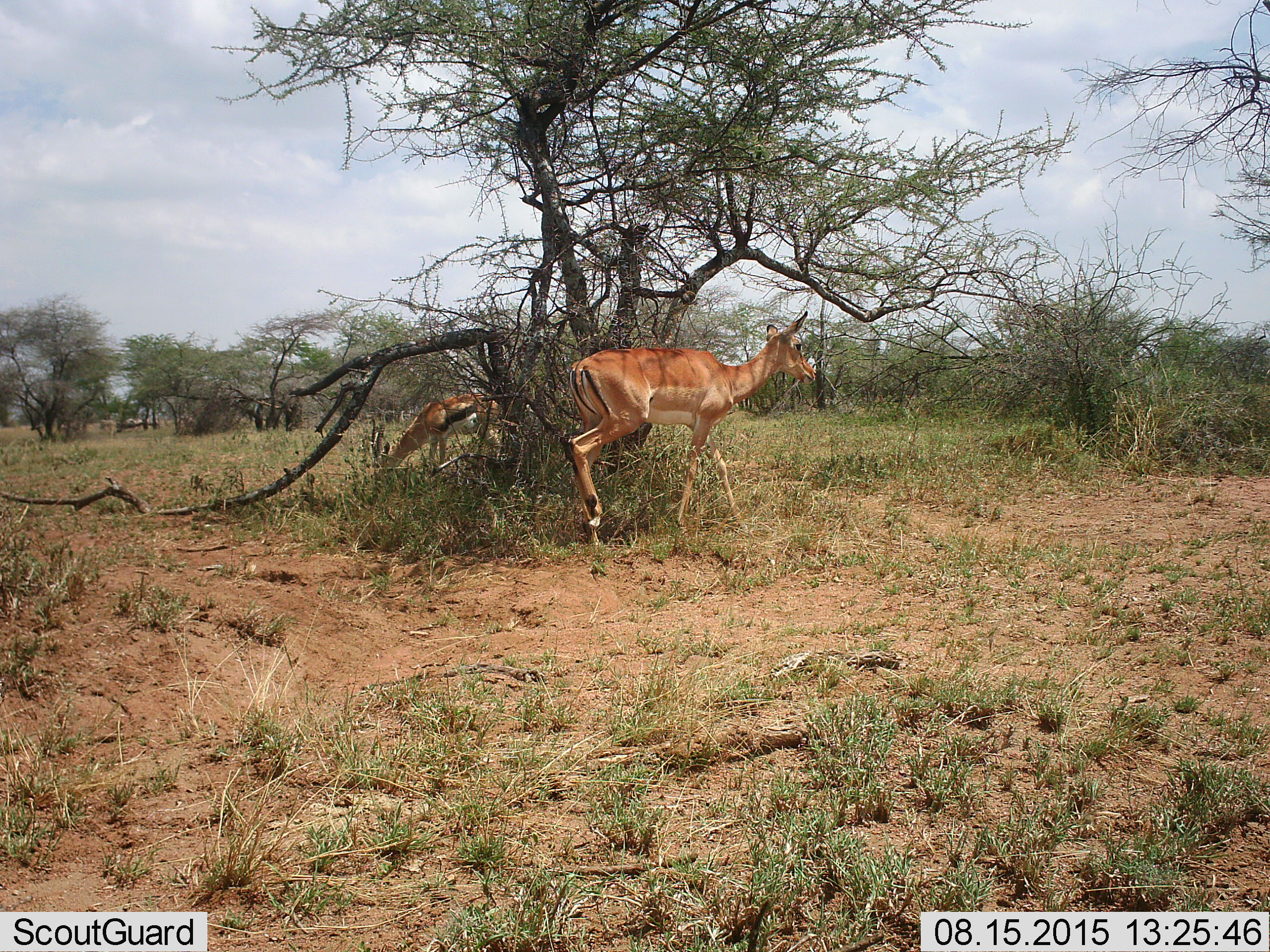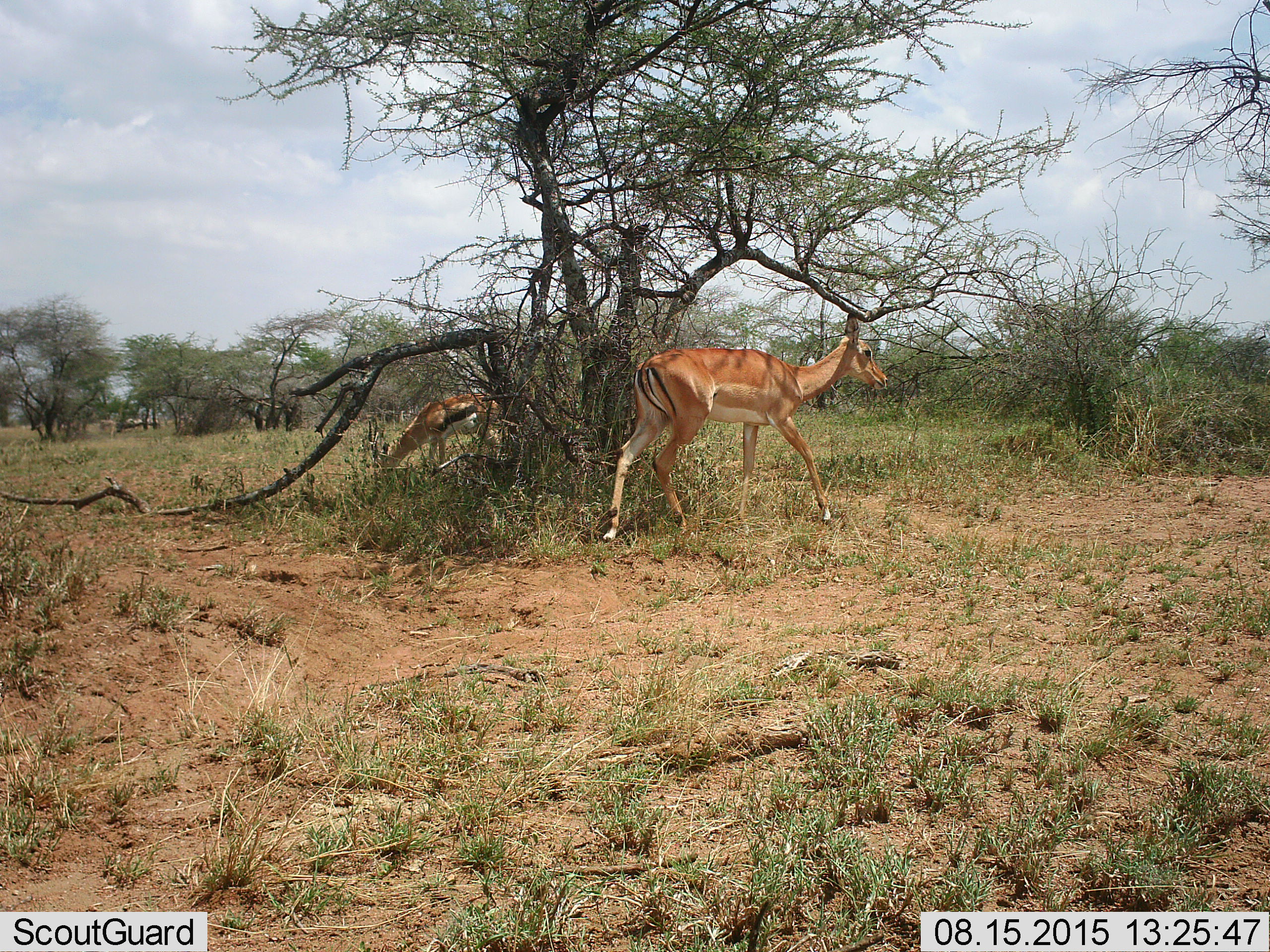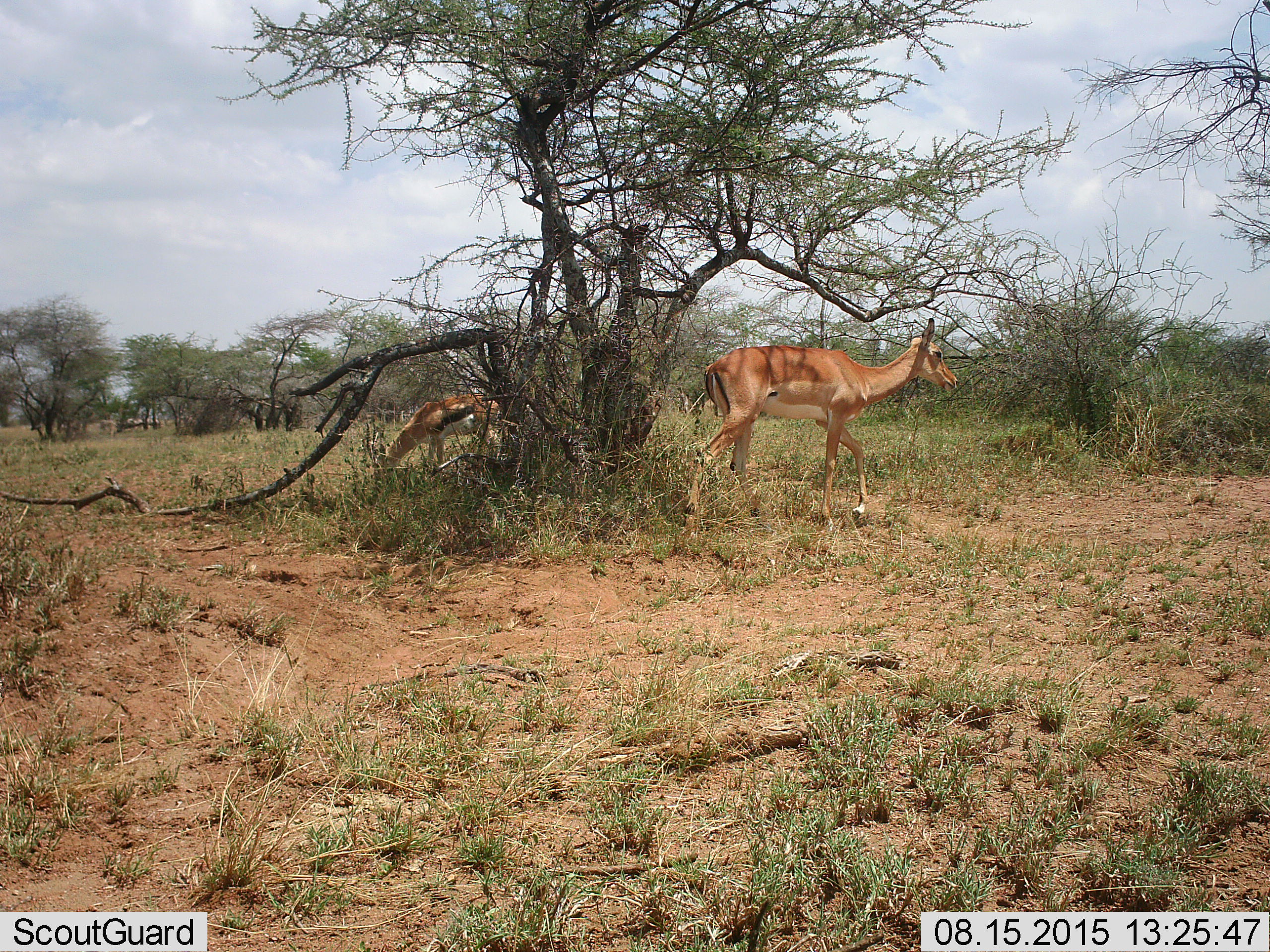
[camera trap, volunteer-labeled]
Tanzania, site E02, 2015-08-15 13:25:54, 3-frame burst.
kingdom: Animalia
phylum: Chordata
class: Mammalia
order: Artiodactyla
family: Bovidae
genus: Eudorcas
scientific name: Eudorcas thomsonii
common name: thomson's gazelle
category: gazellethomsons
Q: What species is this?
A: Gazellethomsons (thomson's gazelle) (Eudorcas thomsonii).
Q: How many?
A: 1.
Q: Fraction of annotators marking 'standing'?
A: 7%.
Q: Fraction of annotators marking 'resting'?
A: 0%.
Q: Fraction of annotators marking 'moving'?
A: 7%.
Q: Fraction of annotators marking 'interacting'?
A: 0%.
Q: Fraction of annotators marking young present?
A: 0%.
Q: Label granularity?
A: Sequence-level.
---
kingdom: Animalia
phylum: Chordata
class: Mammalia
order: Artiodactyla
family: Bovidae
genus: Aepyceros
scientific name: Aepyceros melampus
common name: impala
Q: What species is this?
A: Impala (Aepyceros melampus).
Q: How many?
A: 1.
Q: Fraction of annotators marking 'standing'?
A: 0%.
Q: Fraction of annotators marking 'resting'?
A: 0%.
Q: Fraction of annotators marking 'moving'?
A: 100%.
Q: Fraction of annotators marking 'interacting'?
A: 0%.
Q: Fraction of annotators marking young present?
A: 0%.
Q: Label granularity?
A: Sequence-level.